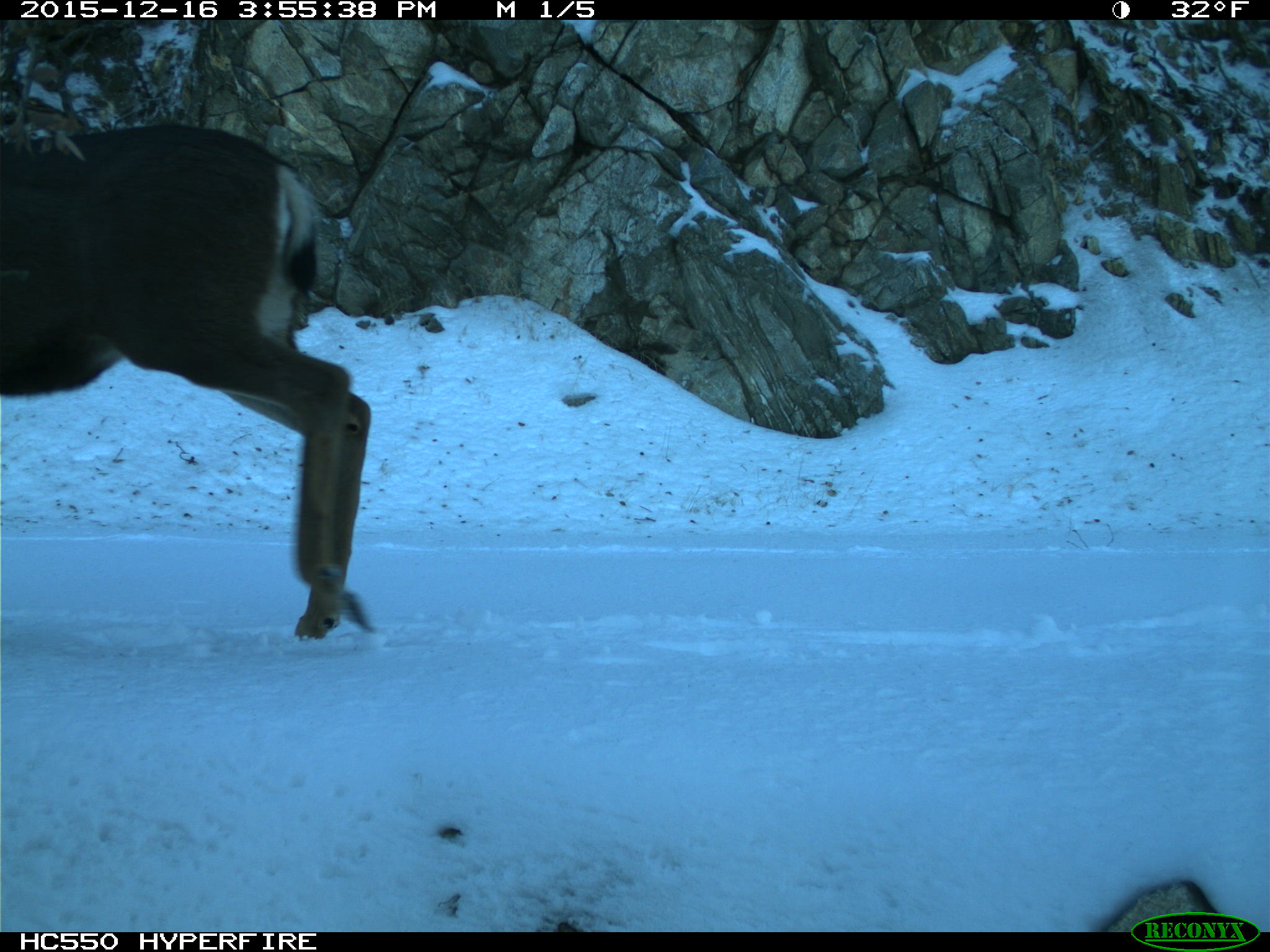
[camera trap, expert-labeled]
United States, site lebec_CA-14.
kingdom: Animalia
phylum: Chordata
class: Mammalia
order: Artiodactyla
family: Cervidae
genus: Odocoileus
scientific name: Odocoileus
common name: deer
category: unidentified deer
Unidentified deer (deer) (Odocoileus).